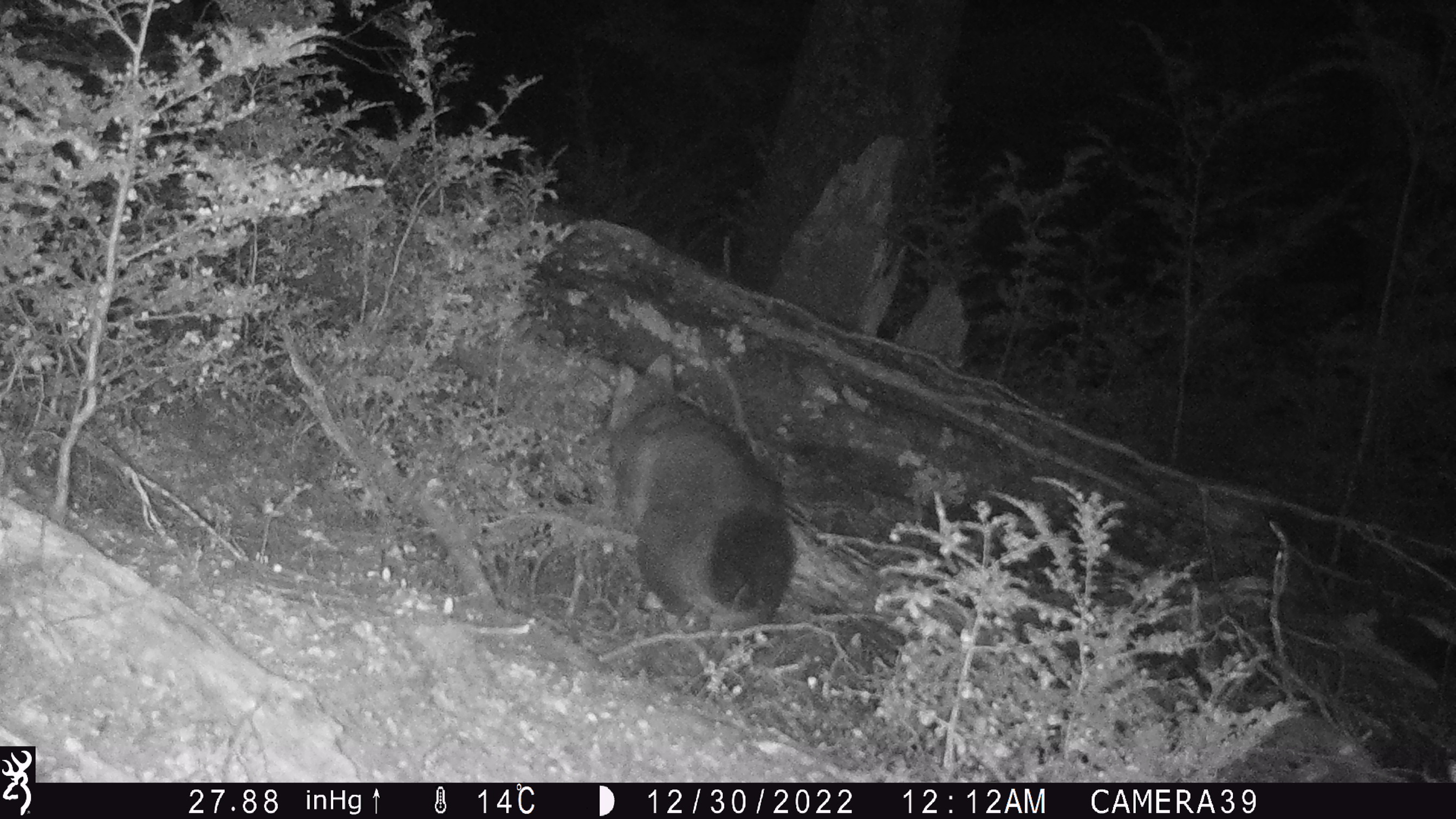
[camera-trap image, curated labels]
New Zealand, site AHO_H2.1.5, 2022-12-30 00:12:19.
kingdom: Animalia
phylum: Chordata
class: Mammalia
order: Diprotodontia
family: Phalangeridae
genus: Trichosurus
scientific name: Trichosurus vulpecula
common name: common brushtail possum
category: possum